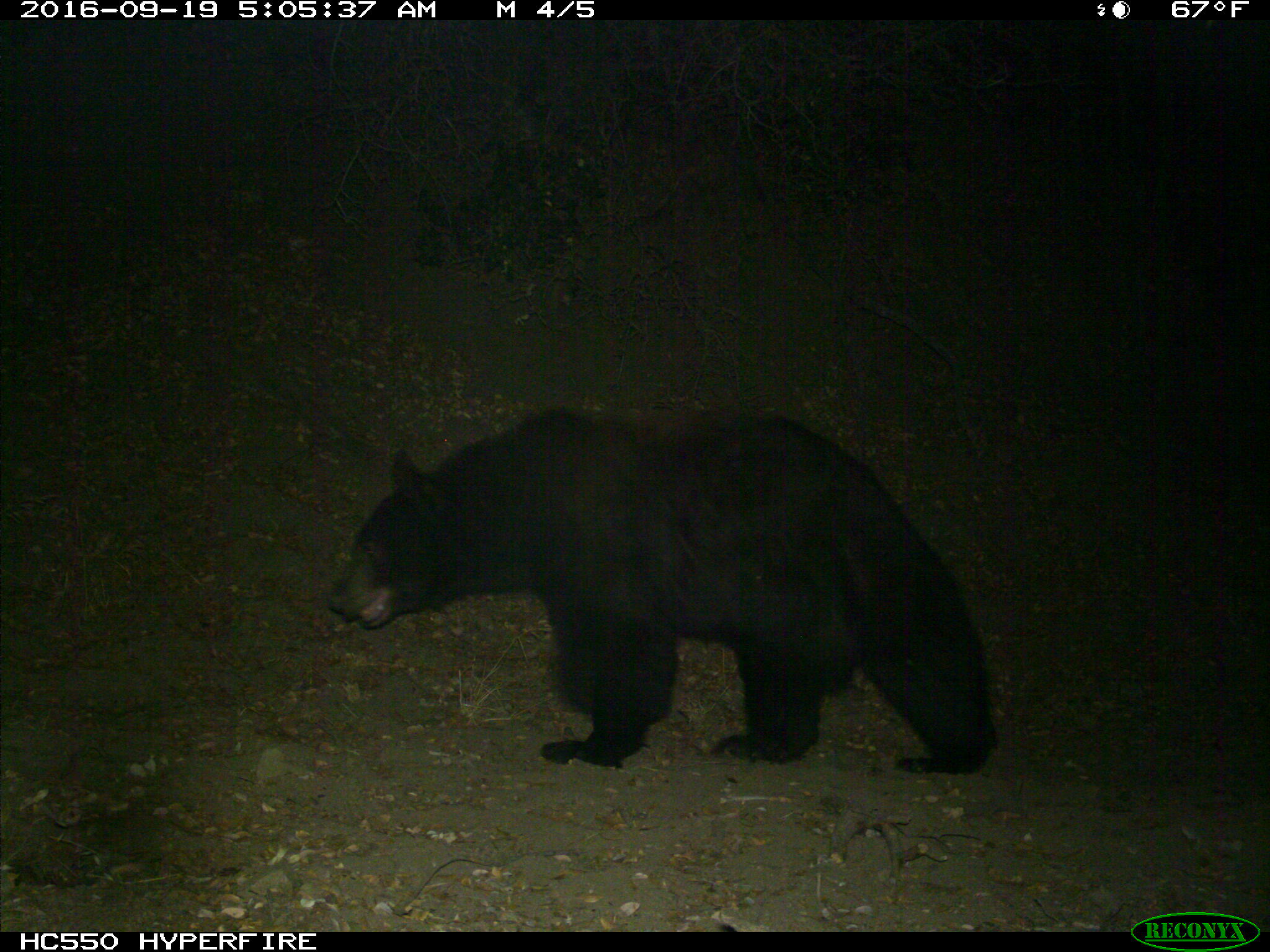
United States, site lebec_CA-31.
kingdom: Animalia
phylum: Chordata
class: Mammalia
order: Carnivora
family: Ursidae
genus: Ursus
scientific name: Ursus americanus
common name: american black bear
Ursus americanus (american black bear).